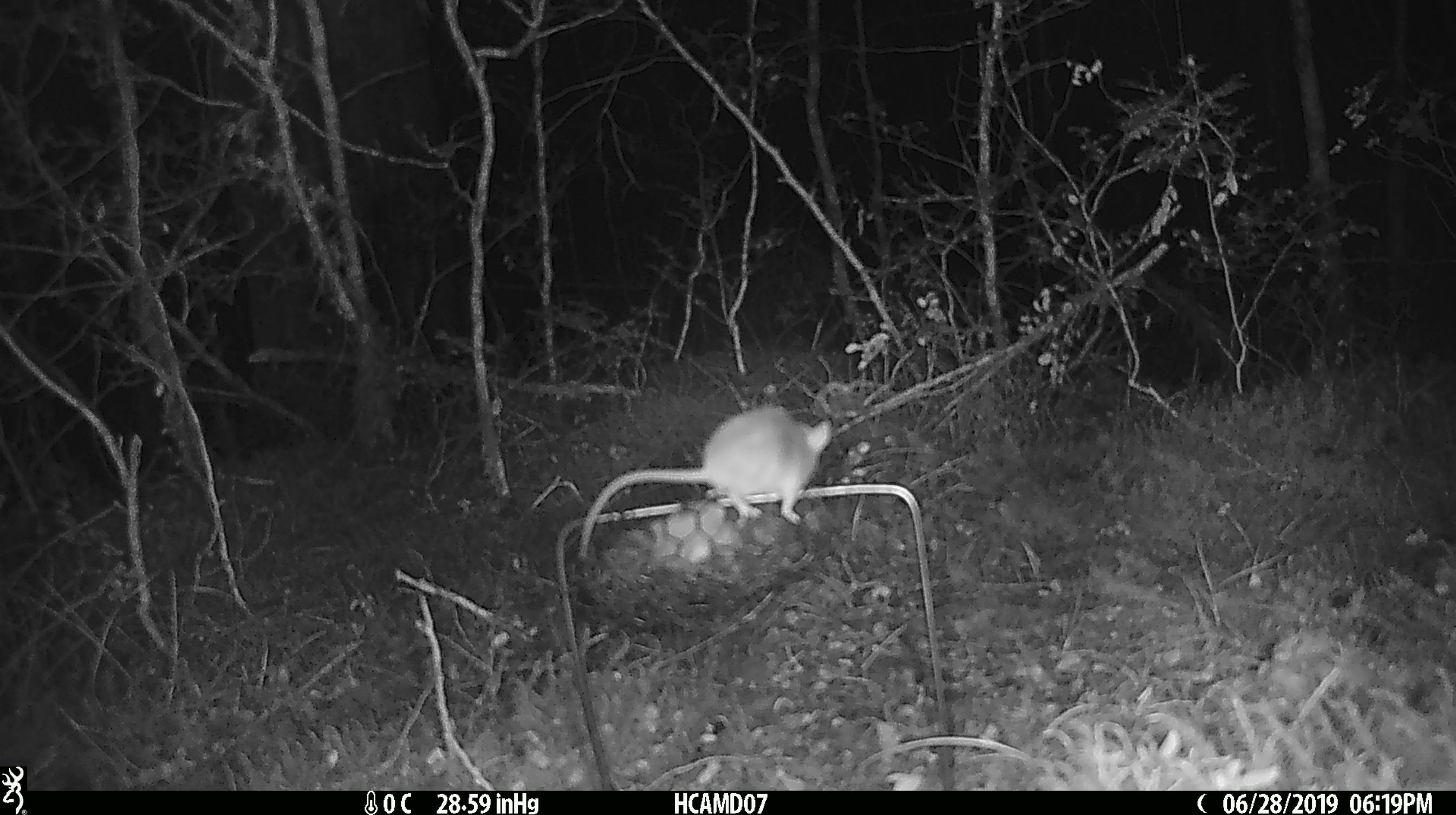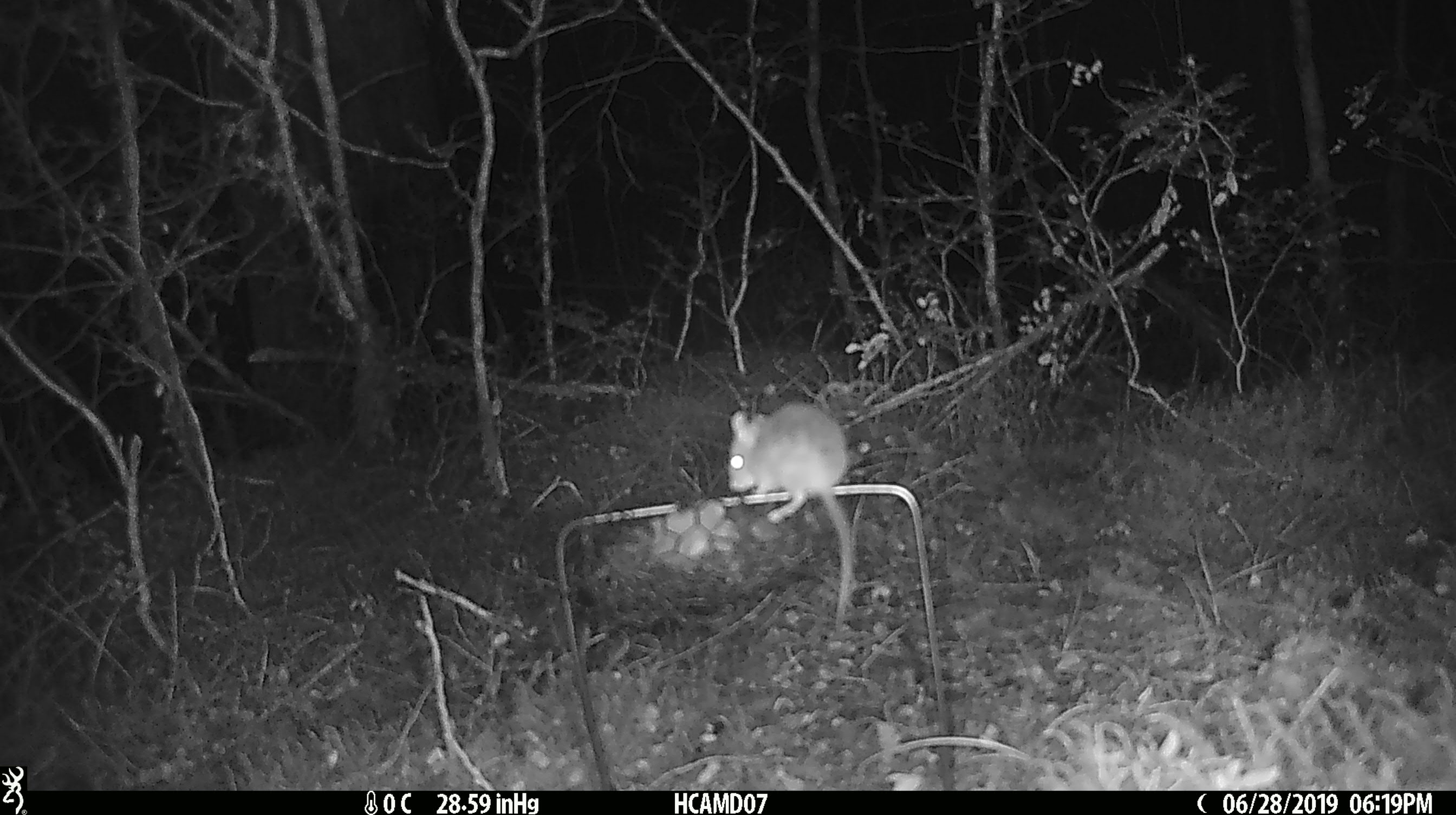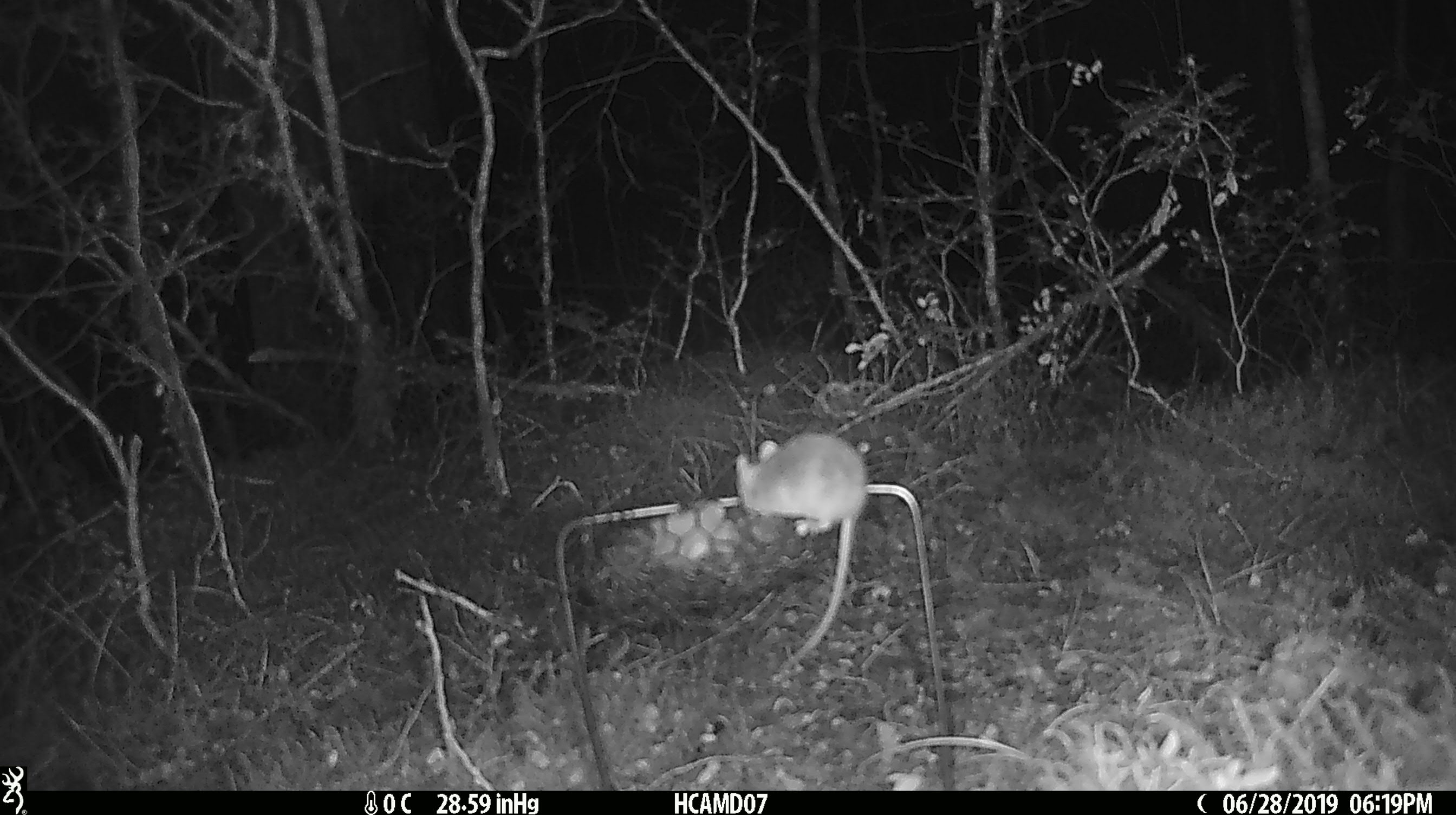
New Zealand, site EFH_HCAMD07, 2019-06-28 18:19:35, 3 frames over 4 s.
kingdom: Animalia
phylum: Chordata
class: Mammalia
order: Rodentia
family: Muridae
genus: Mus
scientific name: Mus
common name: mouse